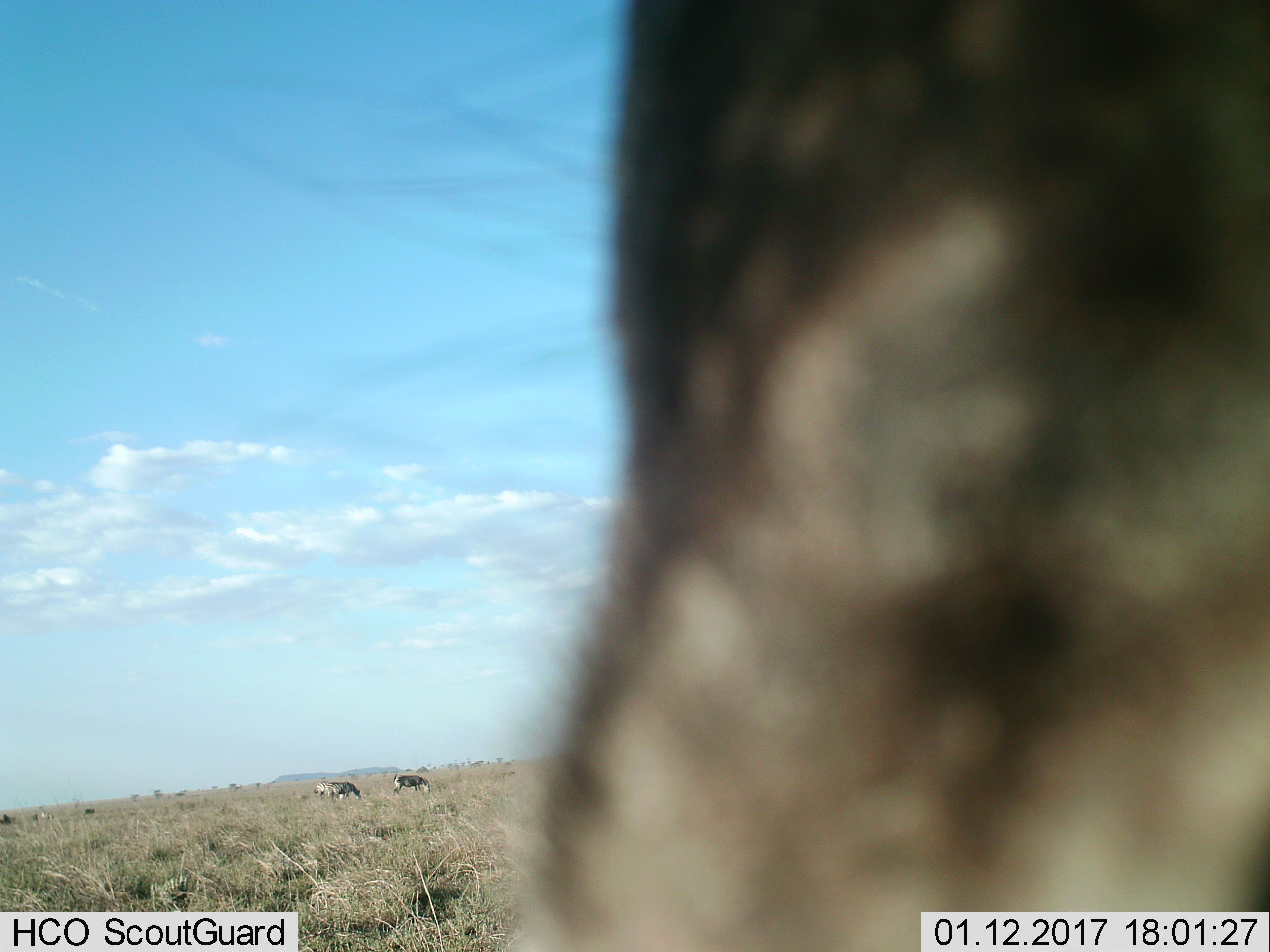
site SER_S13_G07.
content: unidentified animal